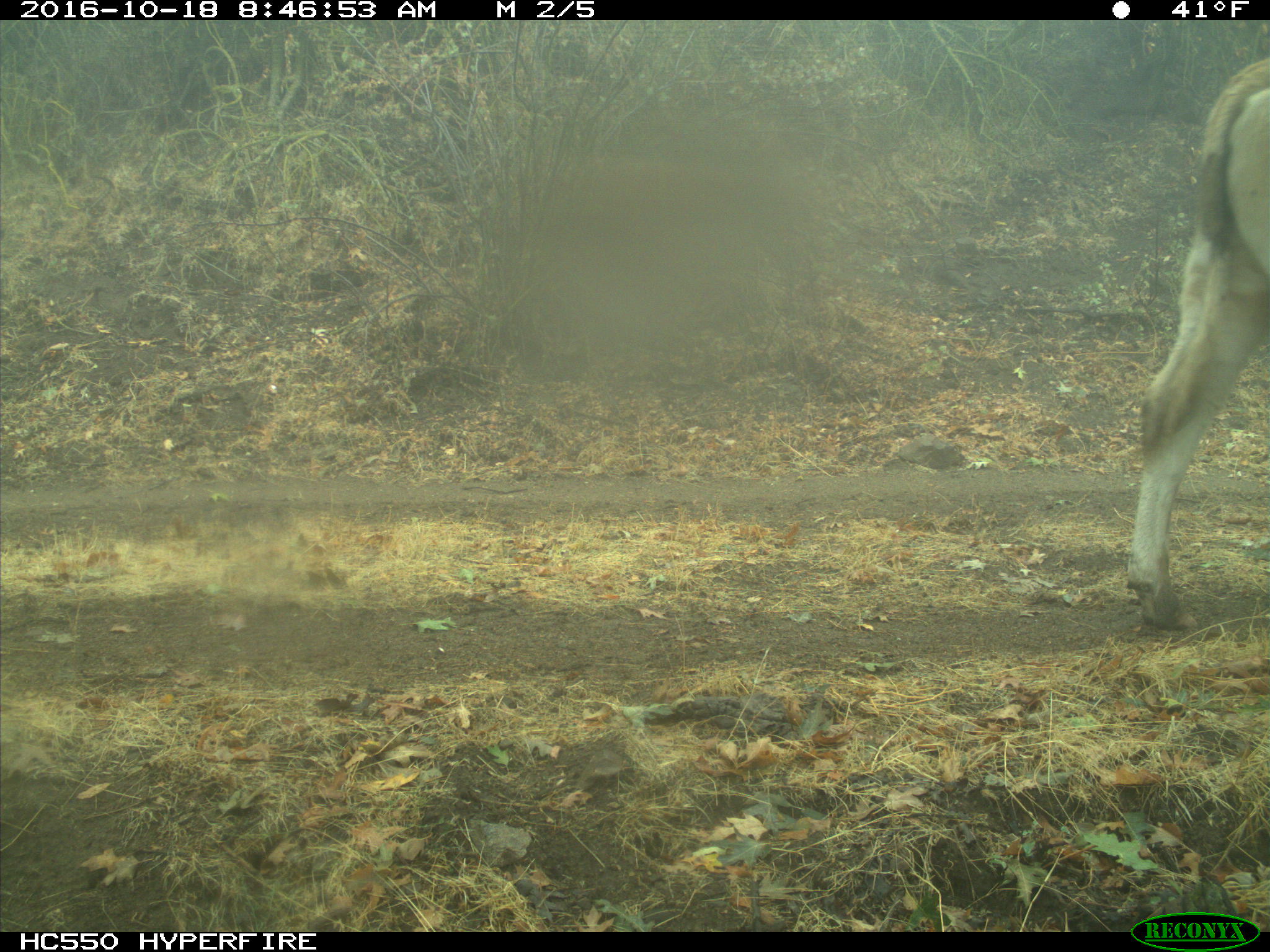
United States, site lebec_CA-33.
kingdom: Animalia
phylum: Chordata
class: Mammalia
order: Artiodactyla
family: Bovidae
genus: Bos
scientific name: Bos taurus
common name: domestic cow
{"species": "Bos taurus (domestic cow)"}